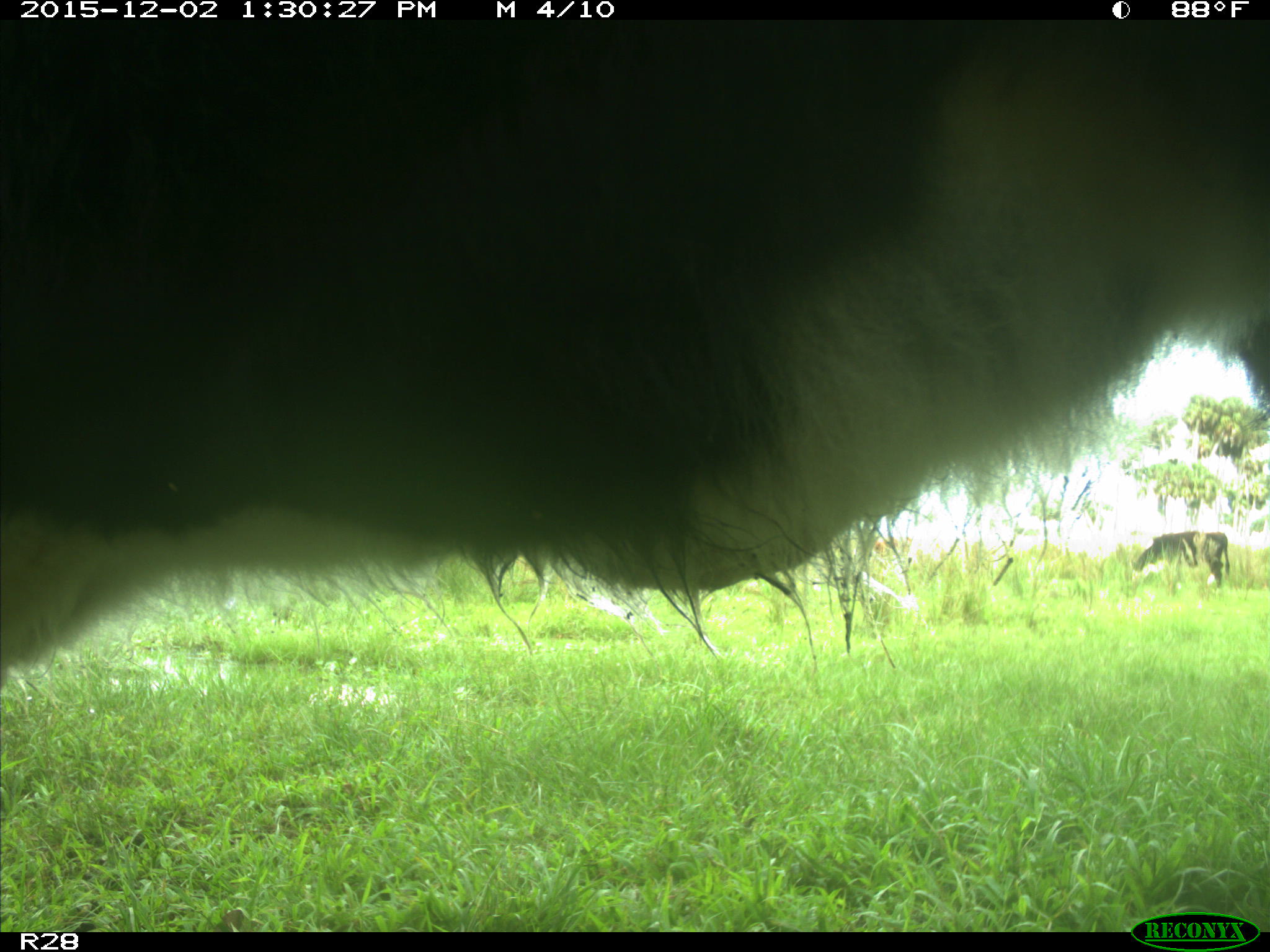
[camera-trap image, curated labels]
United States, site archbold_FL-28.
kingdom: Animalia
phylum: Chordata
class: Mammalia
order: Artiodactyla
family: Bovidae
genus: Bos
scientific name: Bos taurus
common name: domestic cow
Bos taurus (domestic cow).